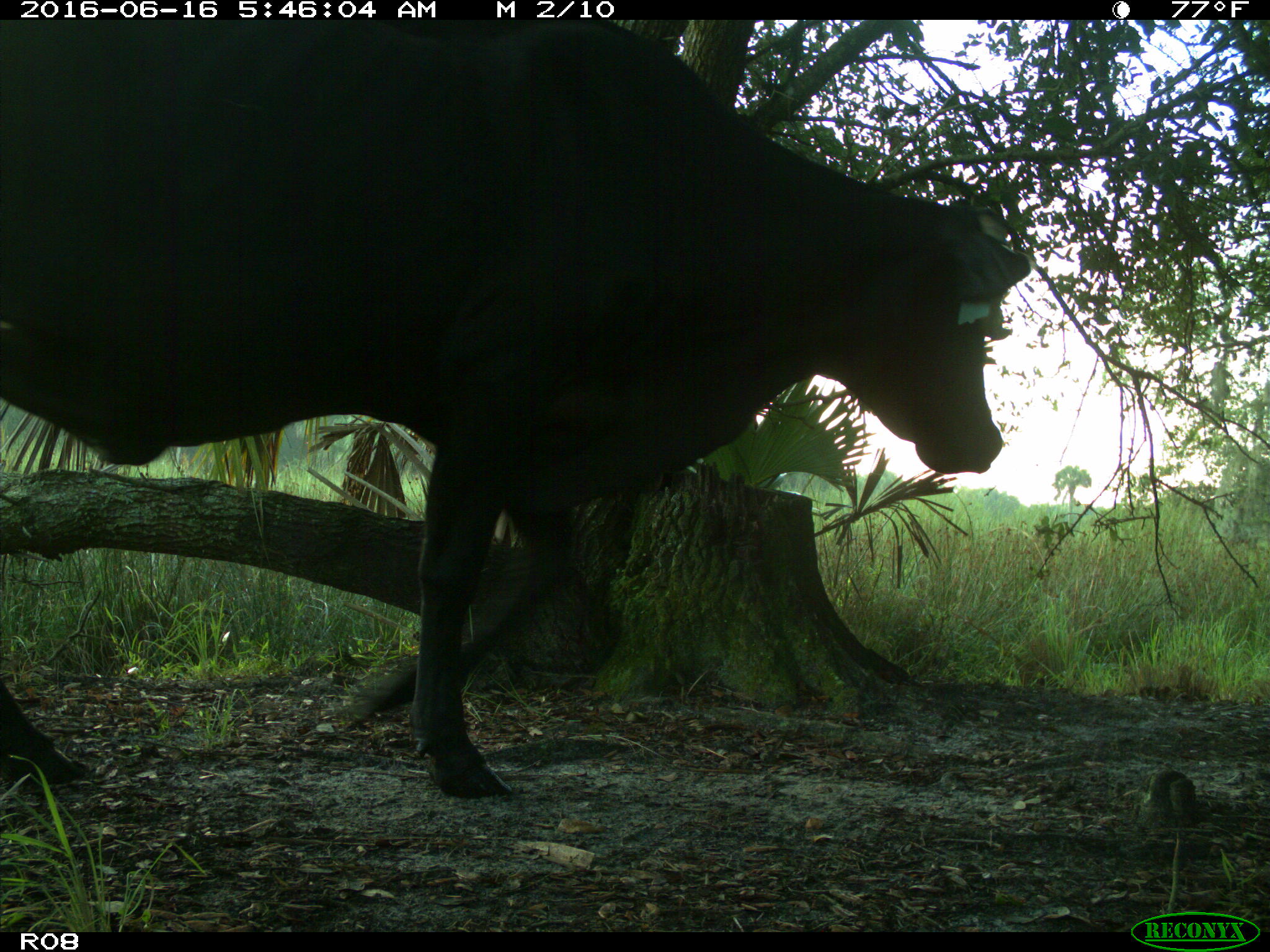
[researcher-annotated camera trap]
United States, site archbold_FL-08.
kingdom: Animalia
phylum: Chordata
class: Mammalia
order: Artiodactyla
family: Bovidae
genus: Bos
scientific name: Bos taurus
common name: domestic cow